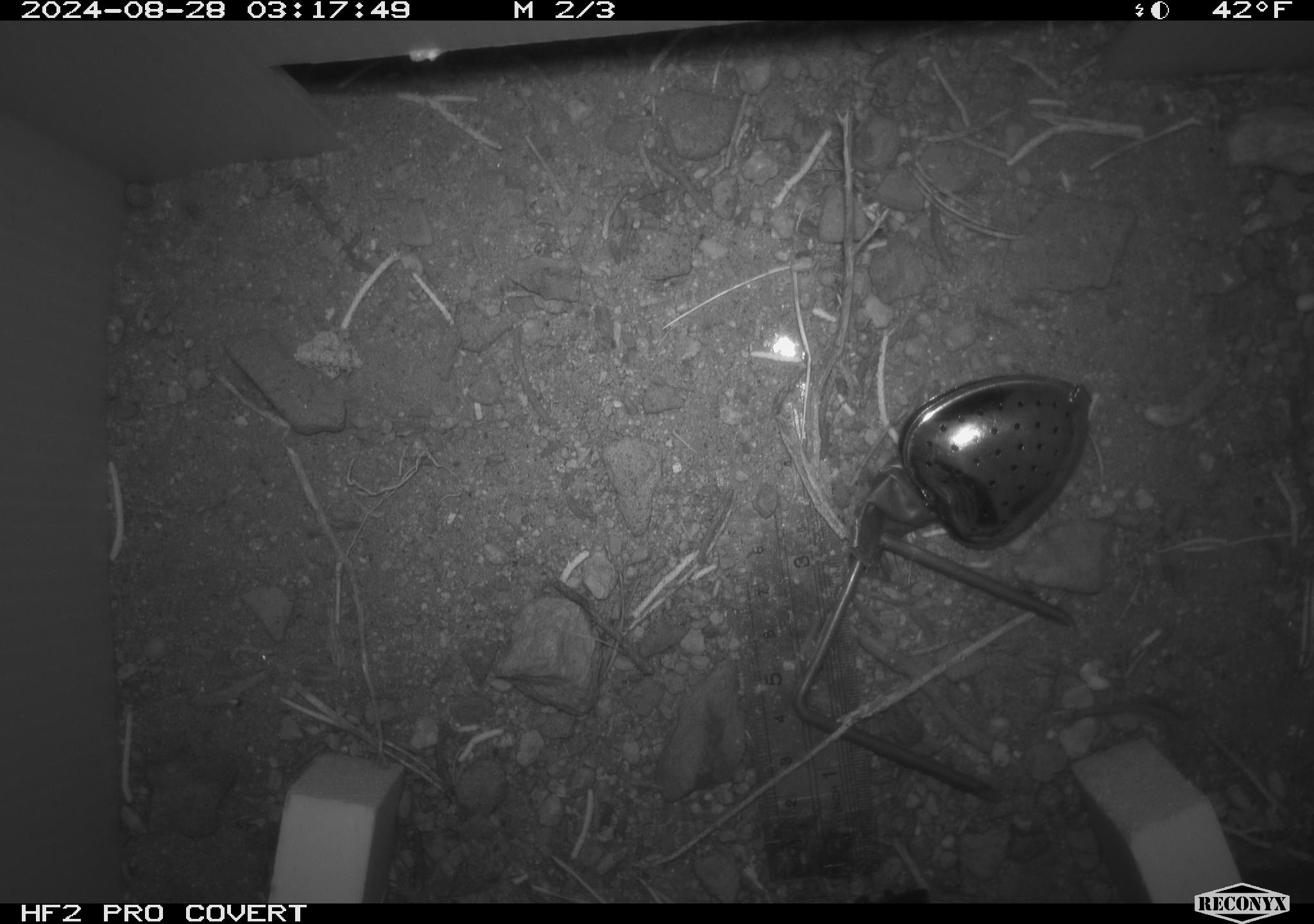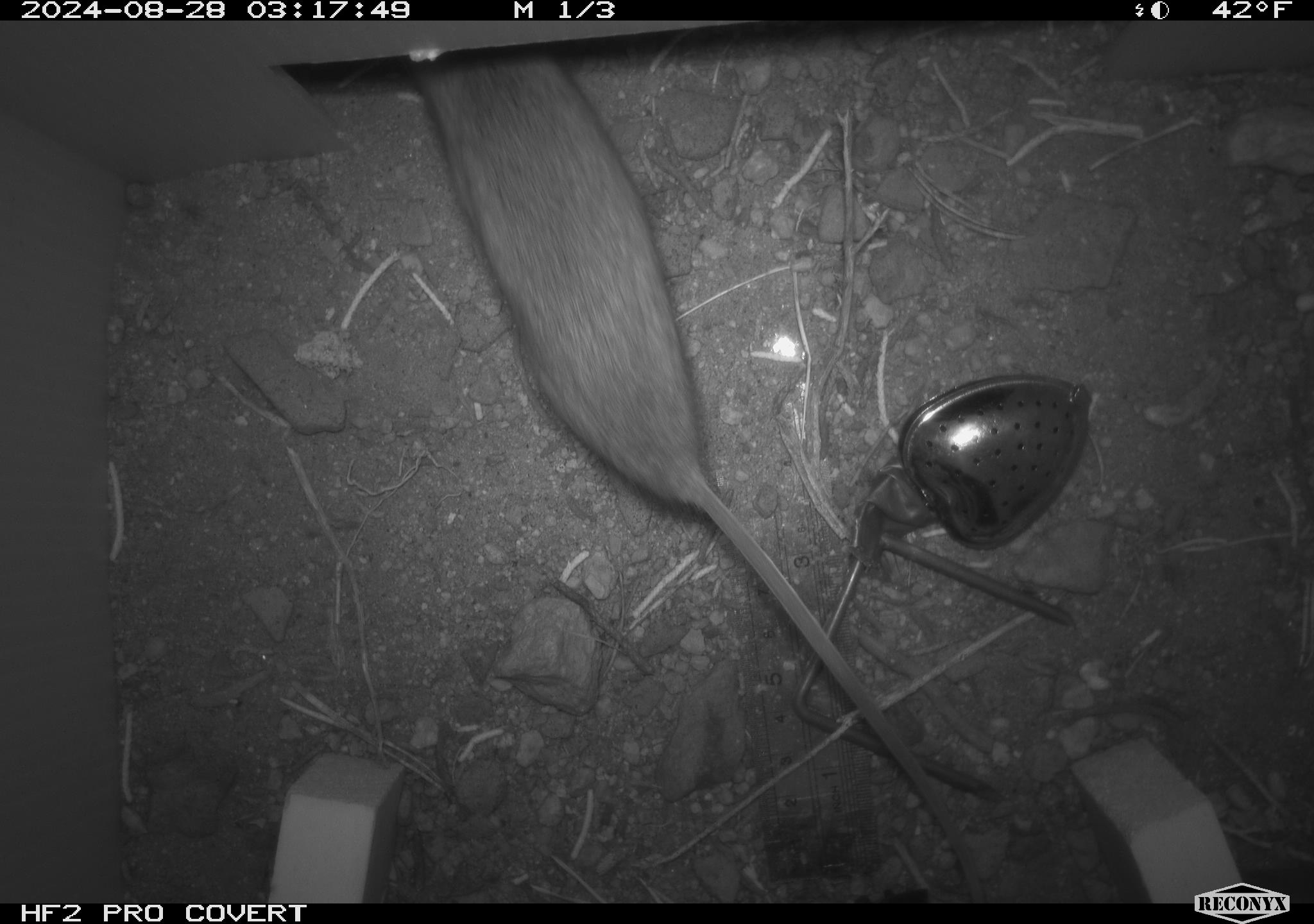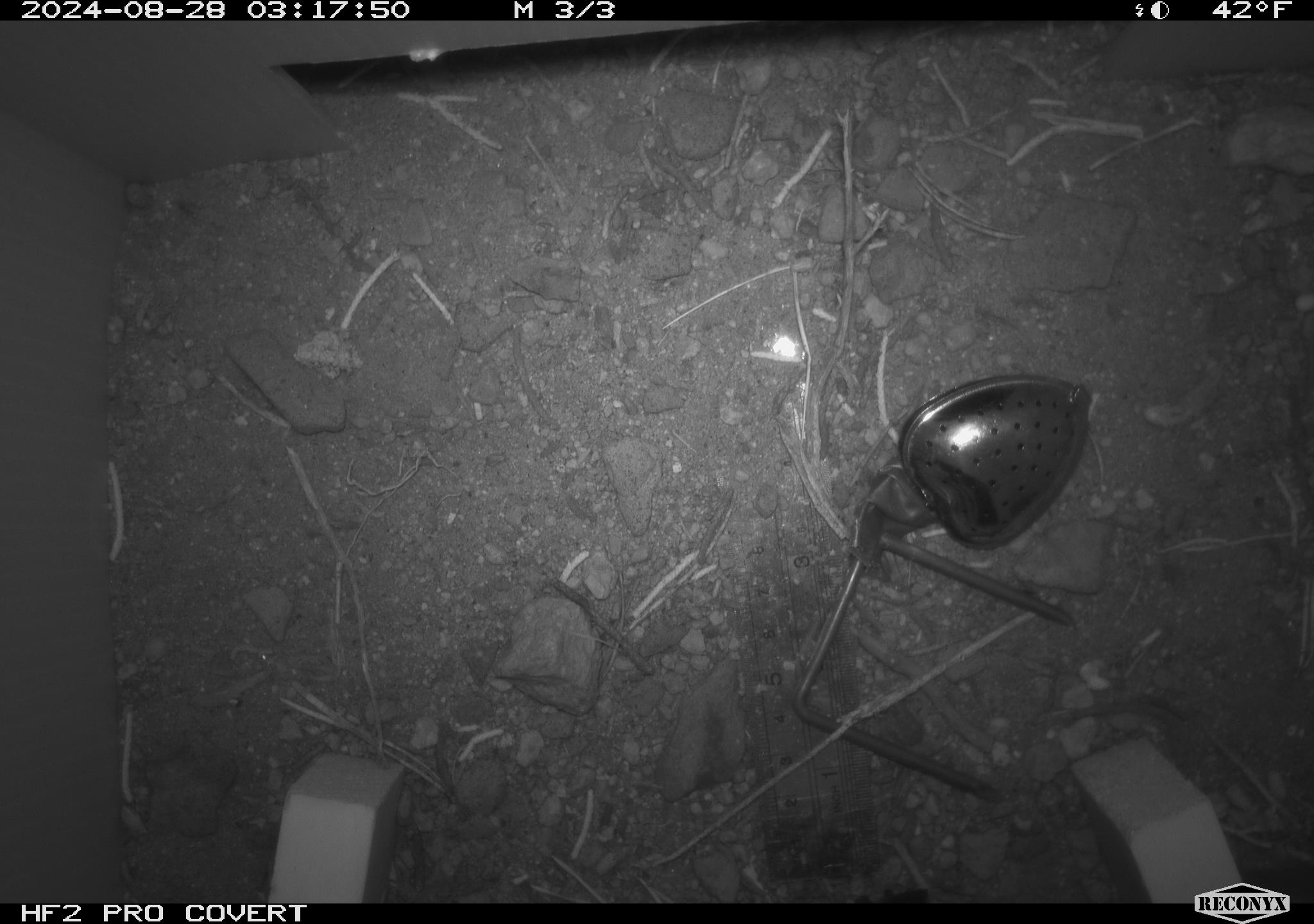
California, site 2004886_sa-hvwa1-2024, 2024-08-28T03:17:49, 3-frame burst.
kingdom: Animalia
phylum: Chordata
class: Mammalia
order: Rodentia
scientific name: Rodentia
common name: mouse species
Mouse species (Rodentia).